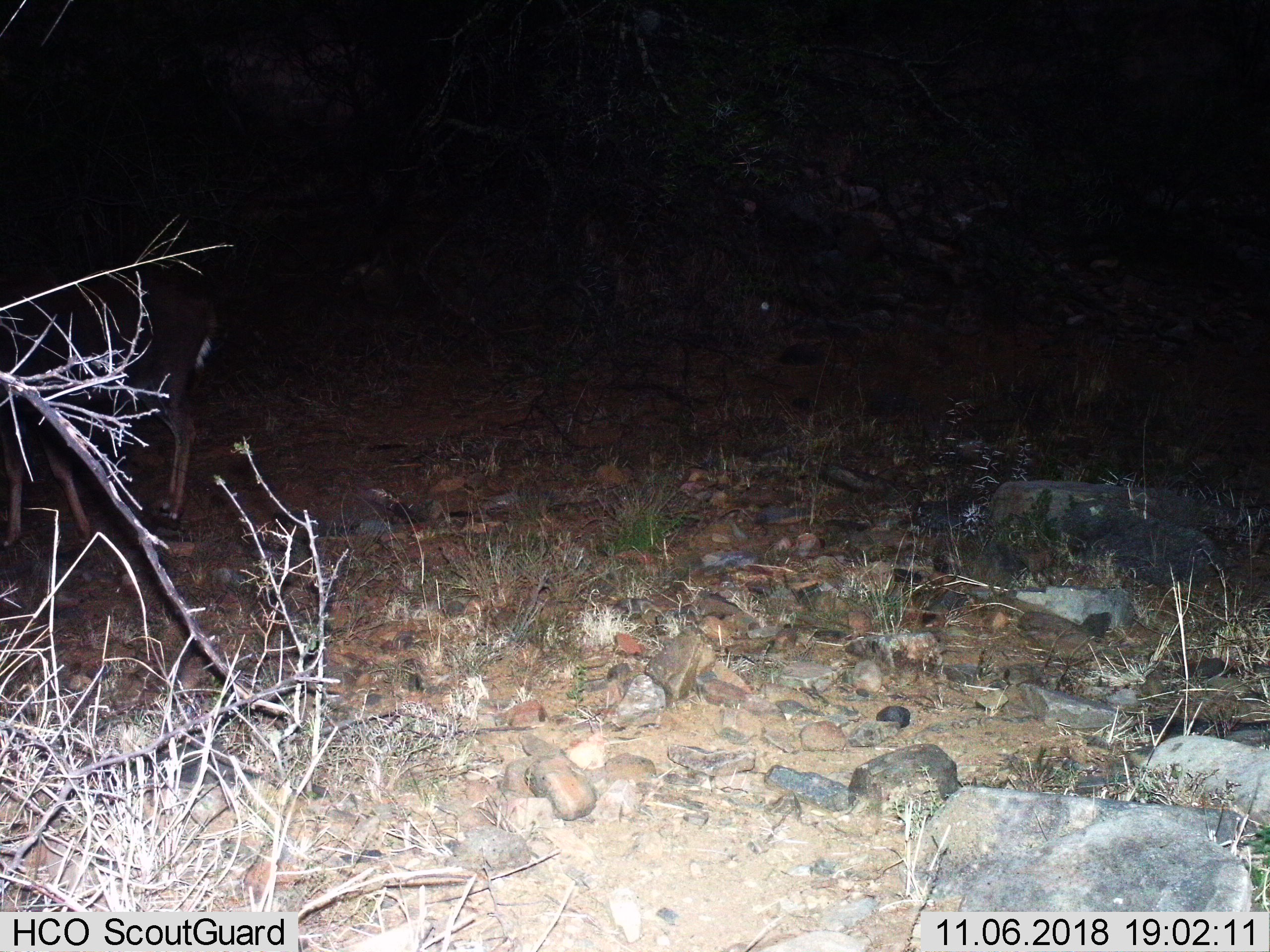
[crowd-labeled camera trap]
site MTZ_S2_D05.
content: unidentified animal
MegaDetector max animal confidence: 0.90